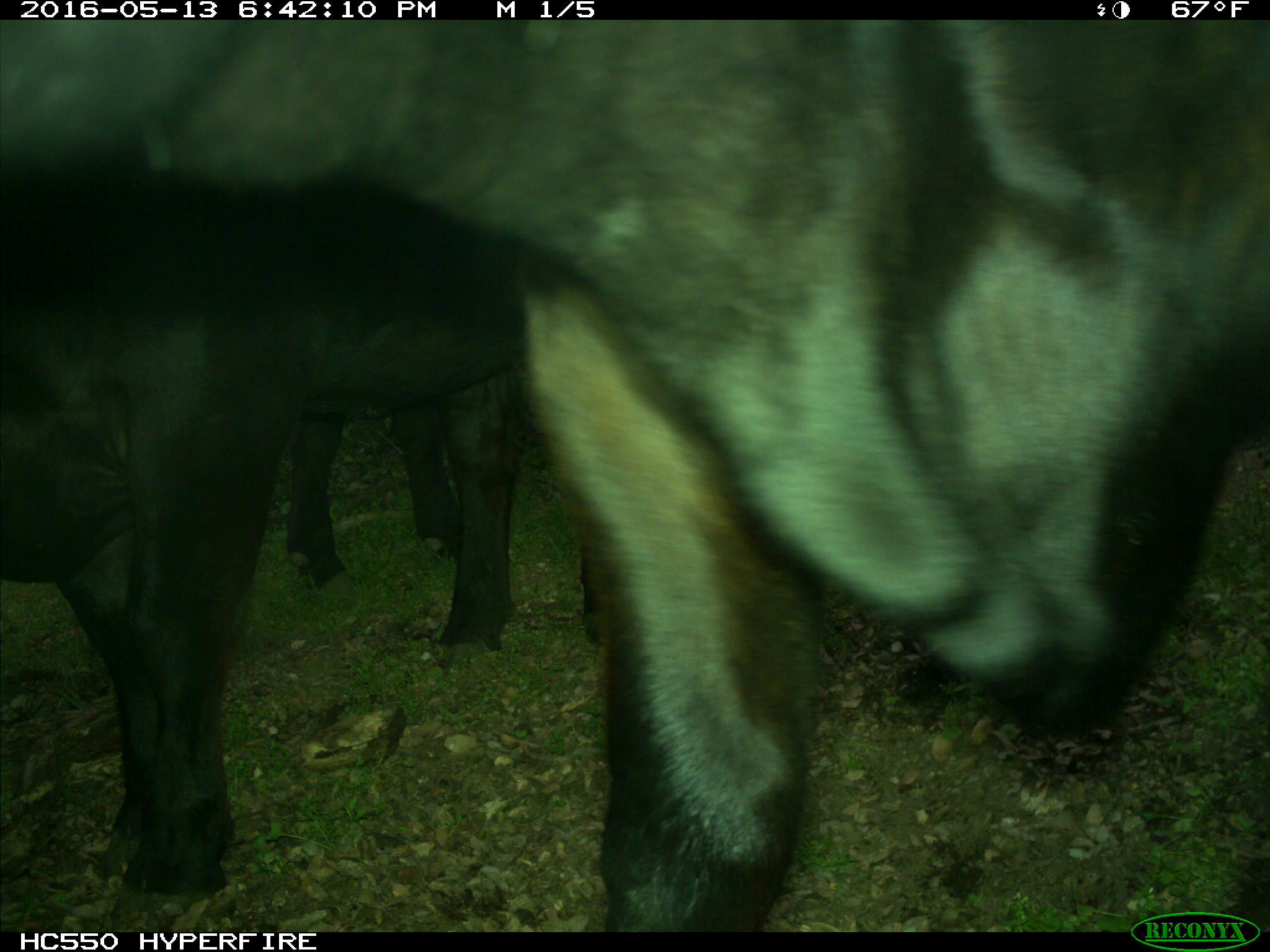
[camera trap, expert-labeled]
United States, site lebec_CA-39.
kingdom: Animalia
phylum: Chordata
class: Mammalia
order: Artiodactyla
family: Bovidae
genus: Bos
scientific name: Bos taurus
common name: domestic cow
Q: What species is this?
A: Bos taurus (domestic cow).